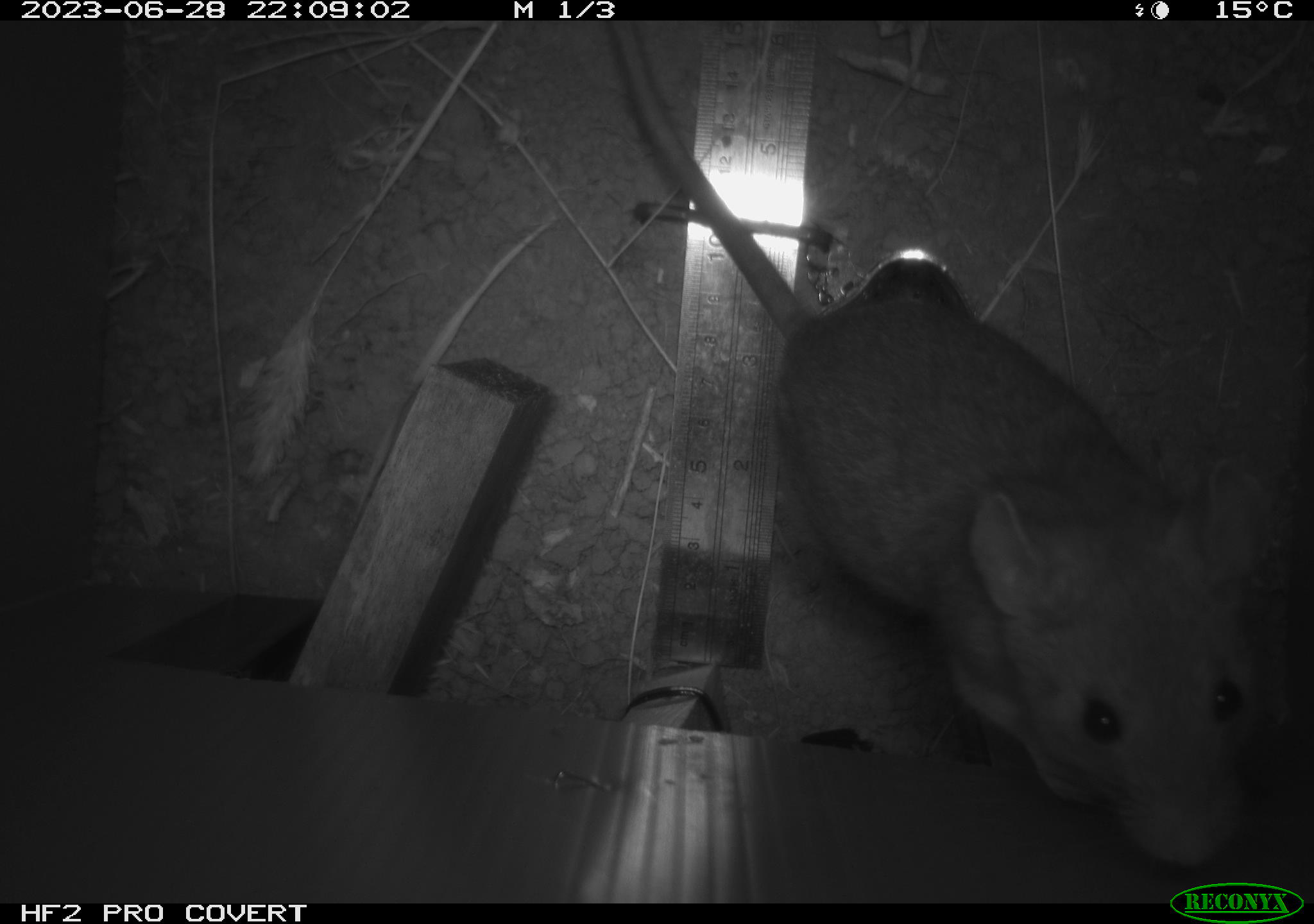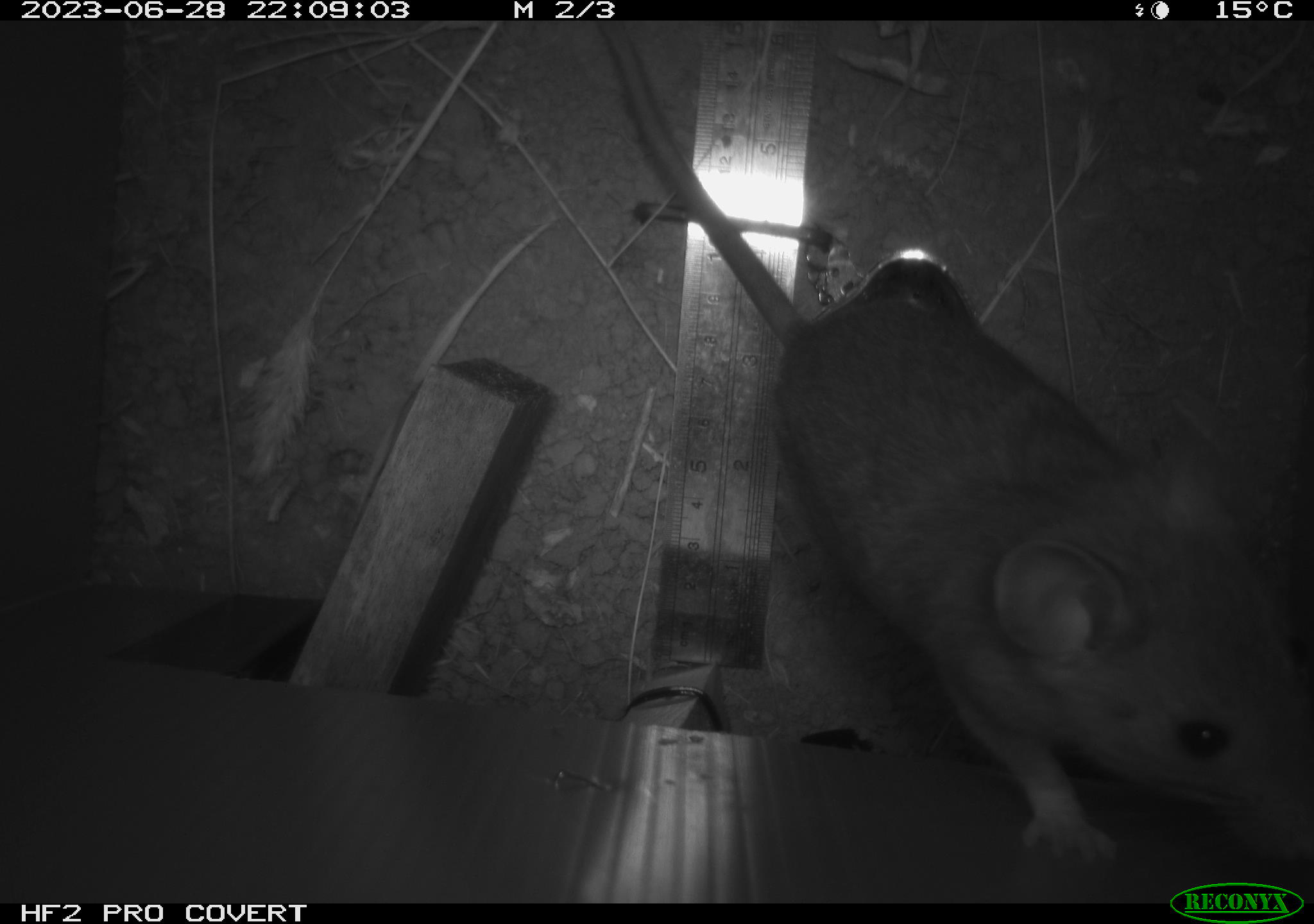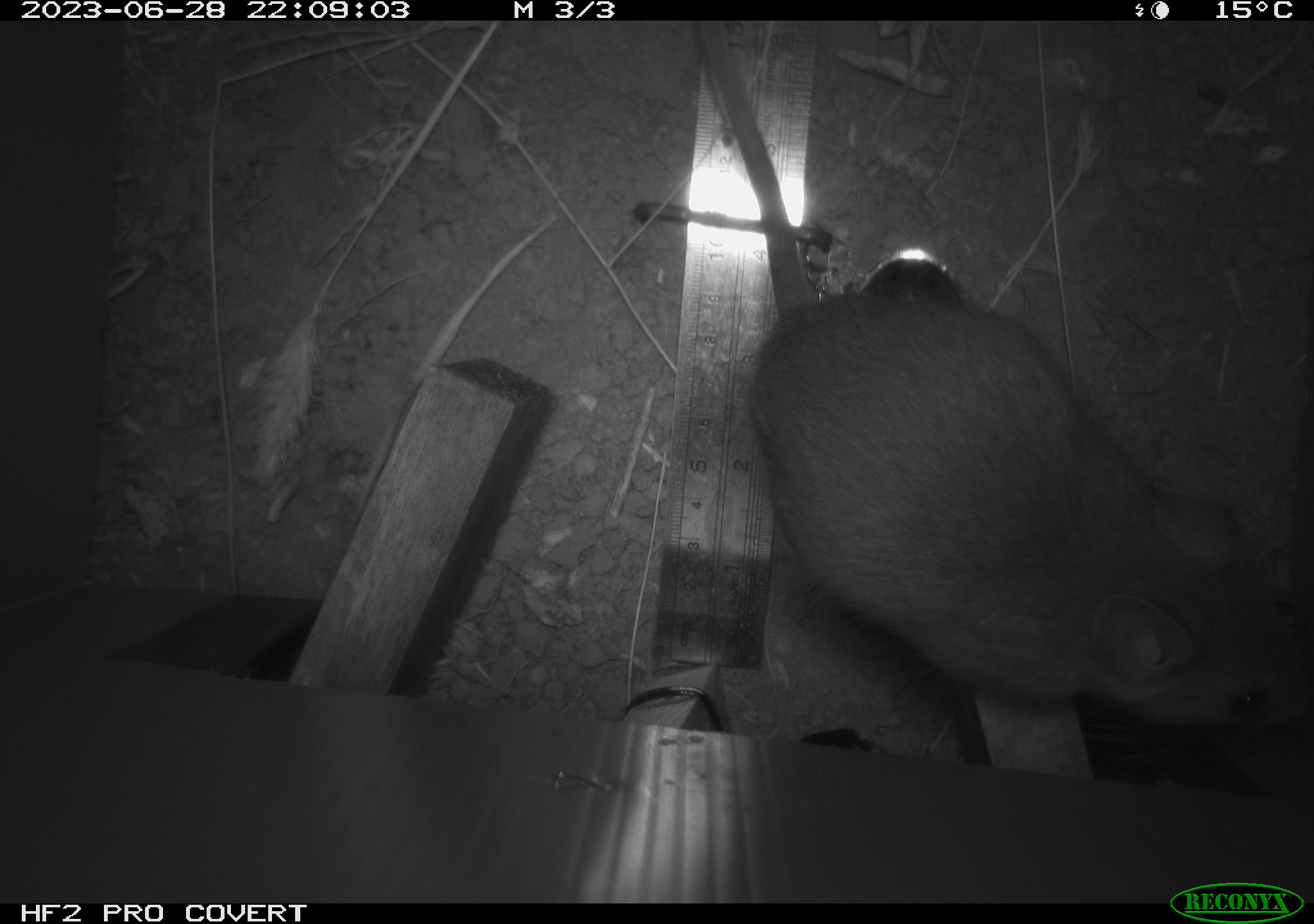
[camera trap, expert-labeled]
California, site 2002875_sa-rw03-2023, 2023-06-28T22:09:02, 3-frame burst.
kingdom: Animalia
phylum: Chordata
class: Mammalia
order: Rodentia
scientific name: Rodentia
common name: mouse species